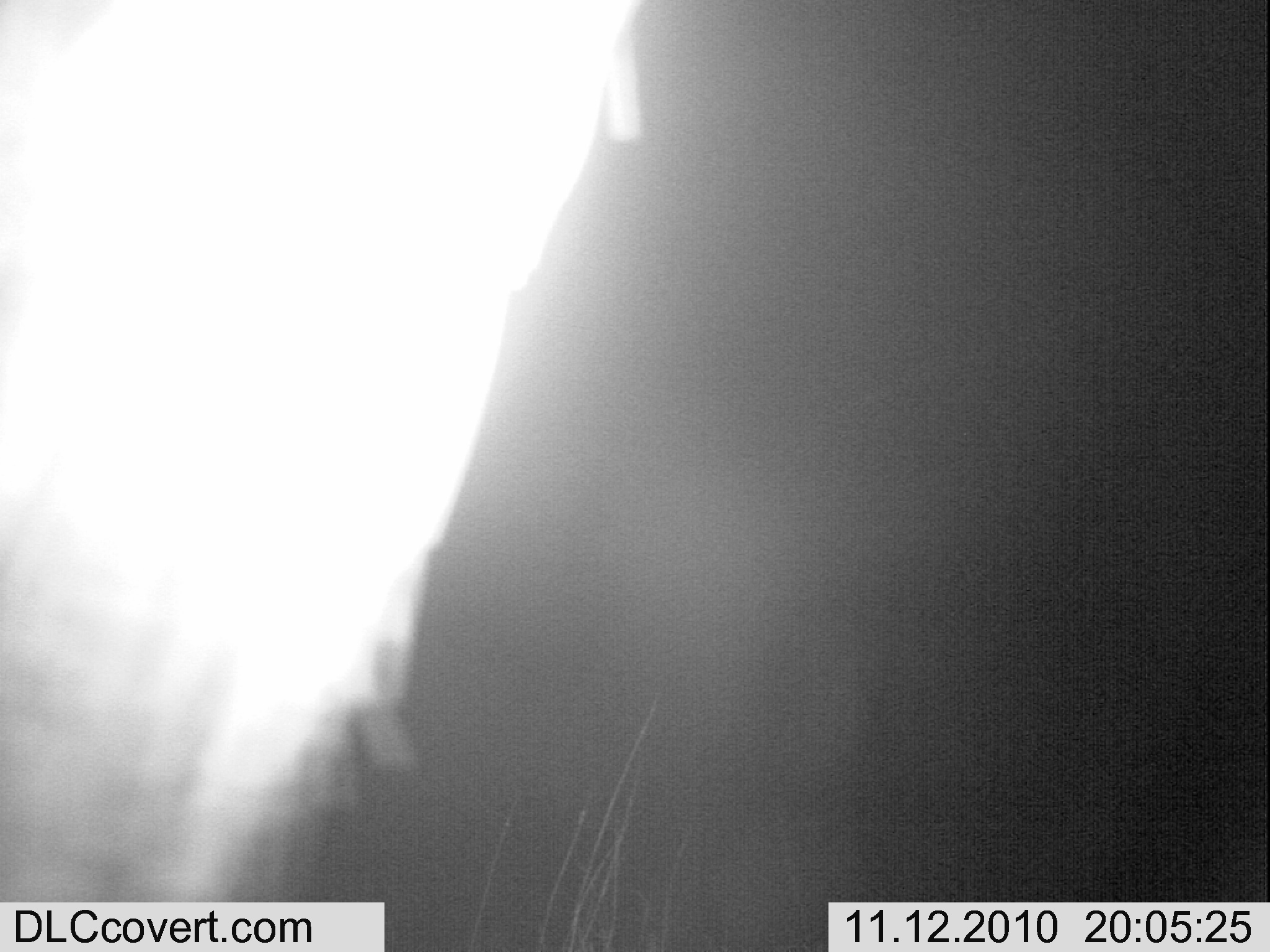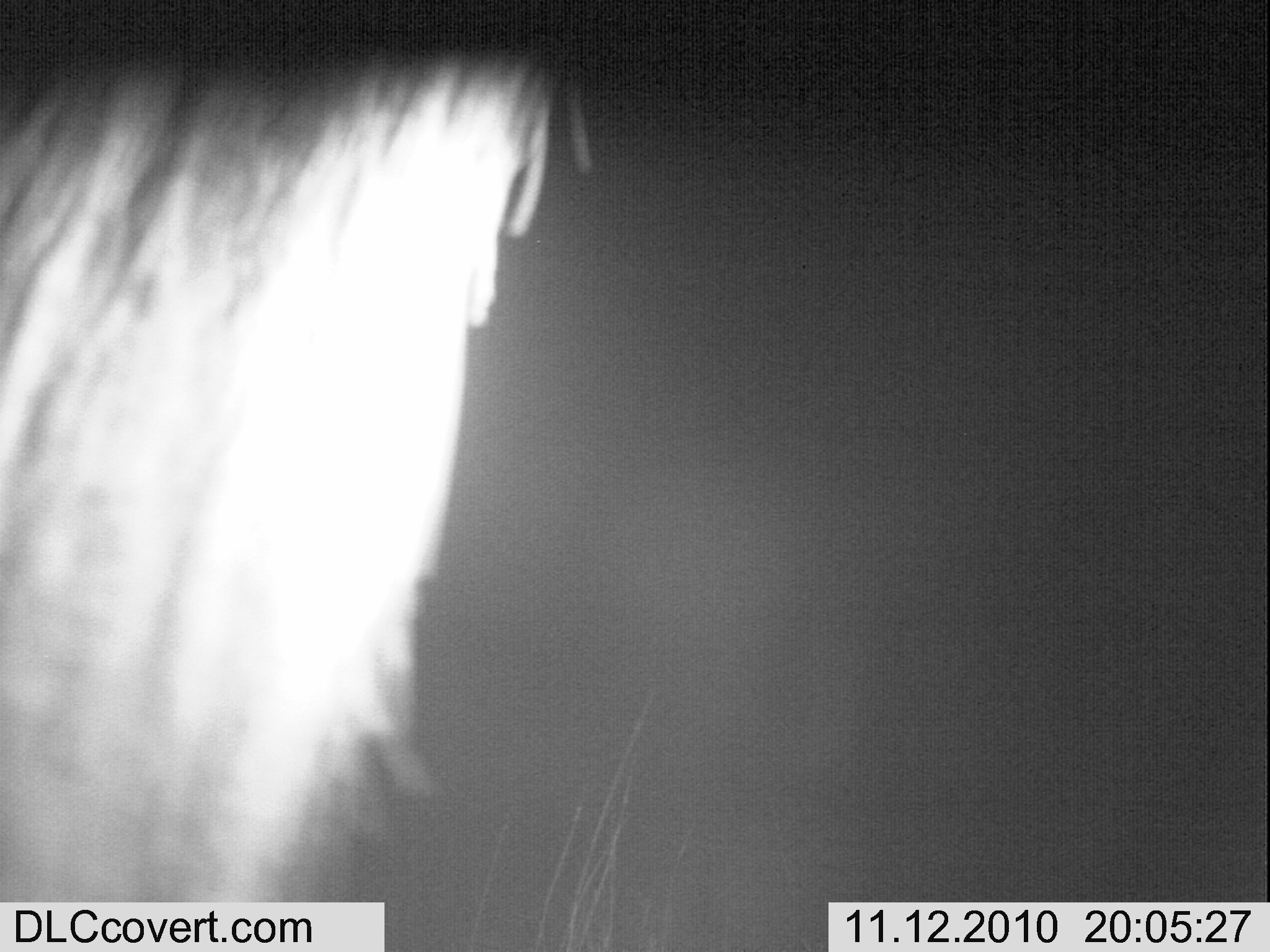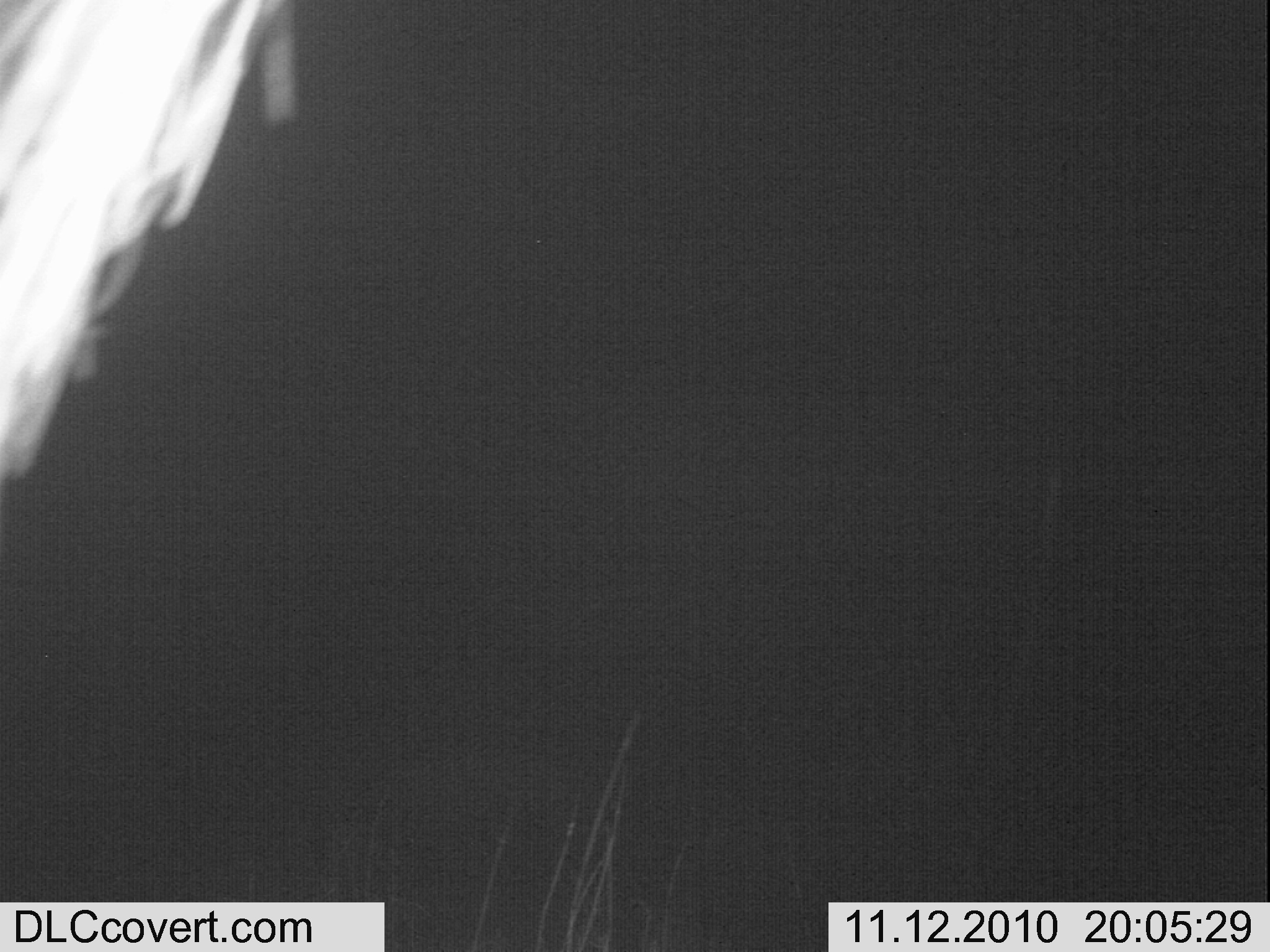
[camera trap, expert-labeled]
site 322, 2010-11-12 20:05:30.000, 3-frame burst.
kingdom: Animalia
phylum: Chordata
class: Mammalia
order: Perissodactyla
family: Equidae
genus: Equus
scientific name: Equus quagga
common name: plains zebra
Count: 1.